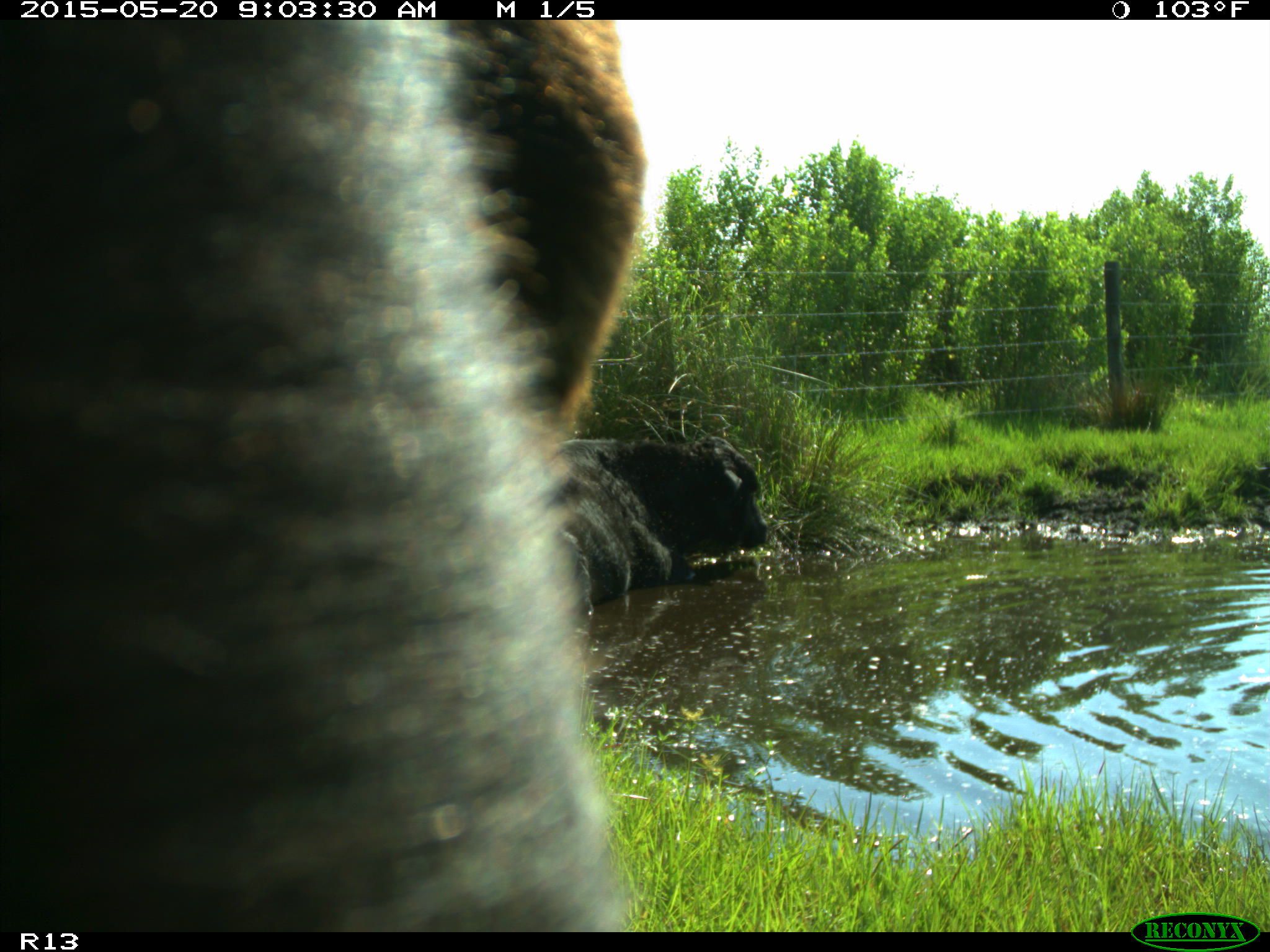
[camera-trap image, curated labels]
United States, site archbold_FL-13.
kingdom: Animalia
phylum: Chordata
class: Mammalia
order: Artiodactyla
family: Bovidae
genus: Bos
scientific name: Bos taurus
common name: domestic cow